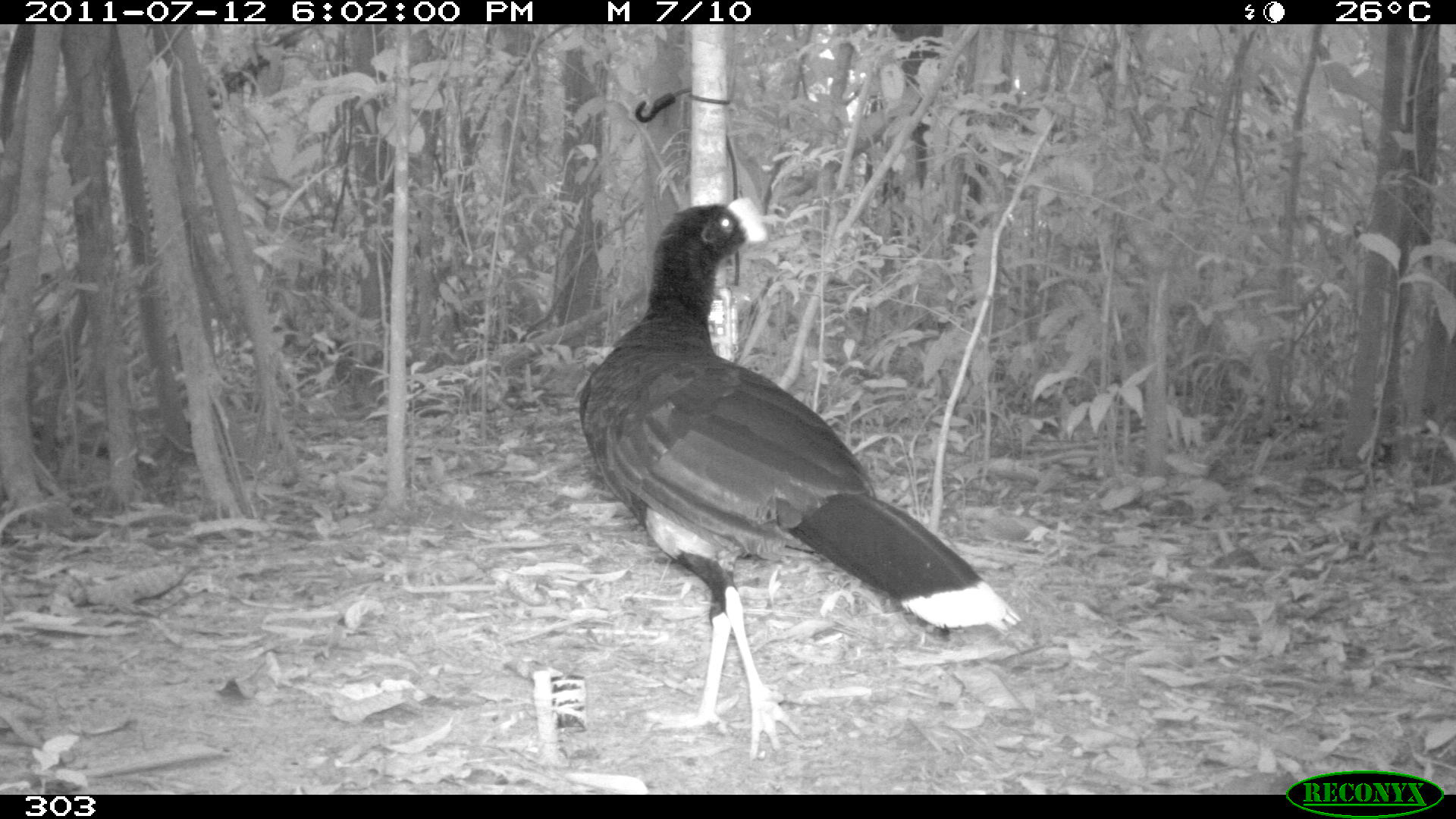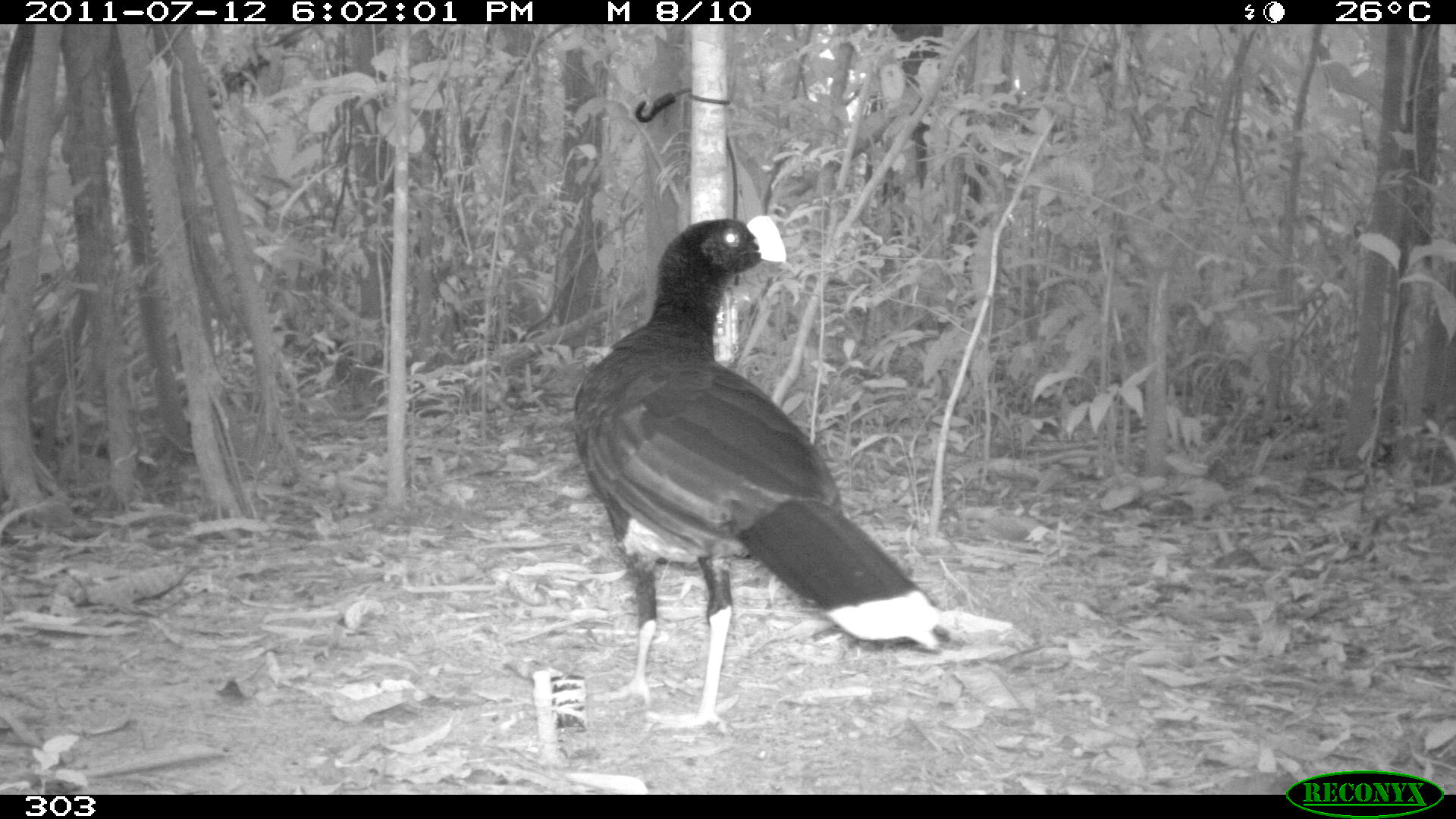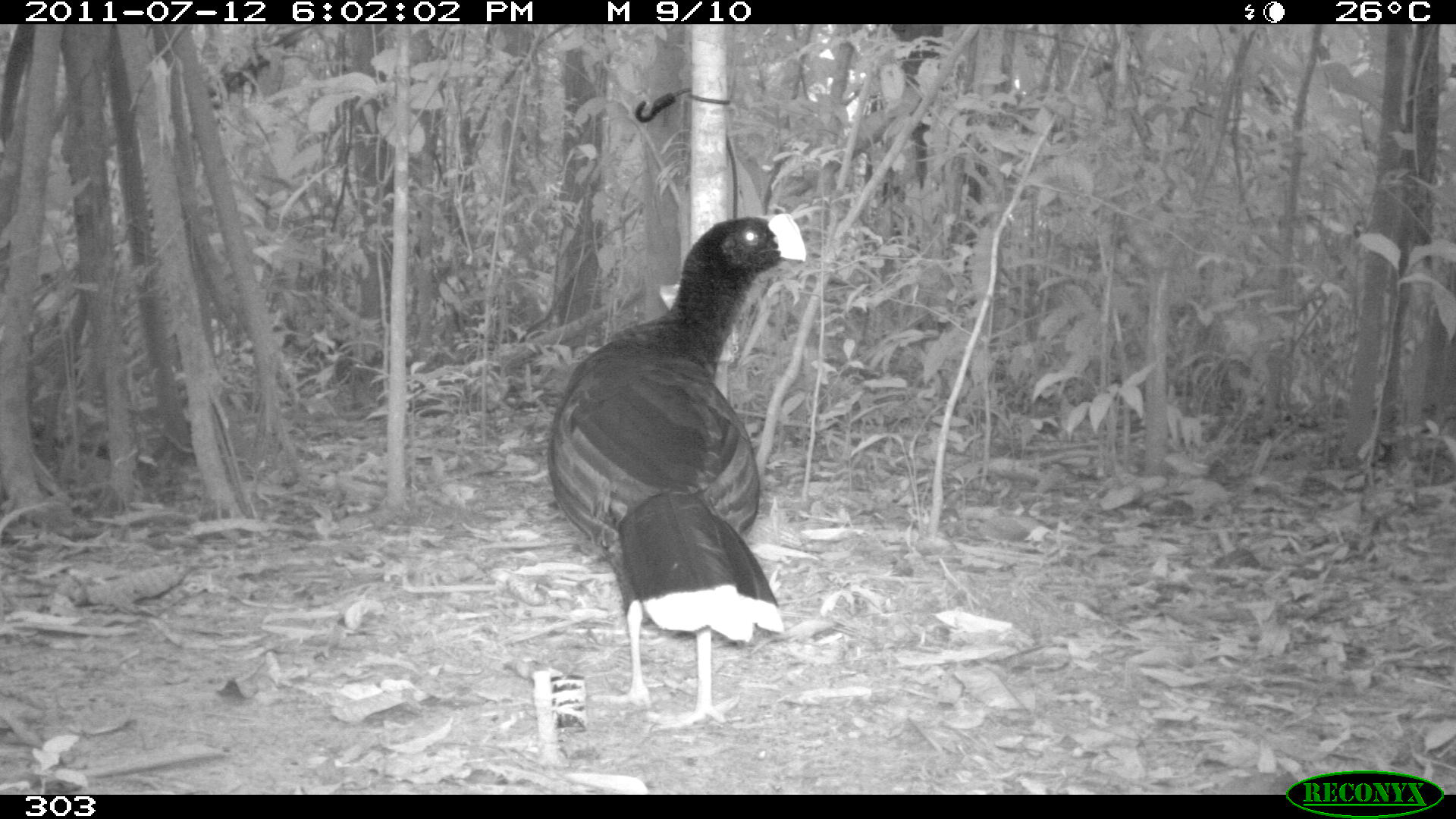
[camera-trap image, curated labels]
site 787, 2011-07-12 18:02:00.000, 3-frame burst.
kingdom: Animalia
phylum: Chordata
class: Aves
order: Galliformes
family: Cracidae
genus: Mitu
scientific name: Mitu tuberosum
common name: razor-billed curassow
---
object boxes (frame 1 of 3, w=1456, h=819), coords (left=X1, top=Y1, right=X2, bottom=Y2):
mitu tuberosum: (left=575, top=196, right=1022, bottom=758)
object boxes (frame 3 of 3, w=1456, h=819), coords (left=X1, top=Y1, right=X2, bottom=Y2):
mitu tuberosum: (left=543, top=214, right=806, bottom=729)